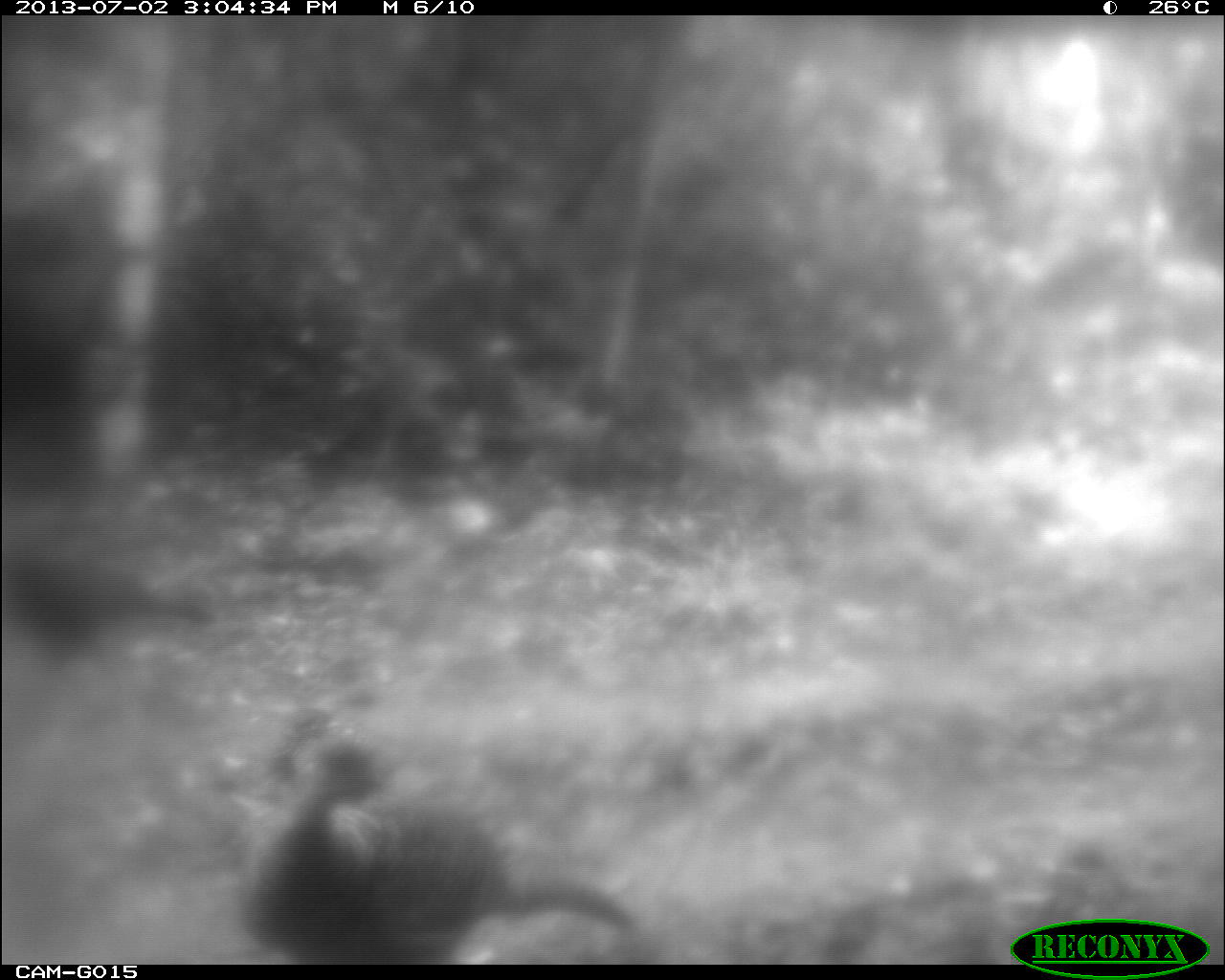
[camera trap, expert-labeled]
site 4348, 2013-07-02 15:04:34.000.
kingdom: Animalia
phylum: Chordata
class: Aves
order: Galliformes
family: Phasianidae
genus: Meleagris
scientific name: Meleagris ocellata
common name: ocellated turkey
Meleagris ocellata (ocellated turkey), count 2.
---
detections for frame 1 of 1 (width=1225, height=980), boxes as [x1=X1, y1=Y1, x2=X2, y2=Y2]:
meleagris ocellata: [x1=227, y1=734, x2=632, y2=963]